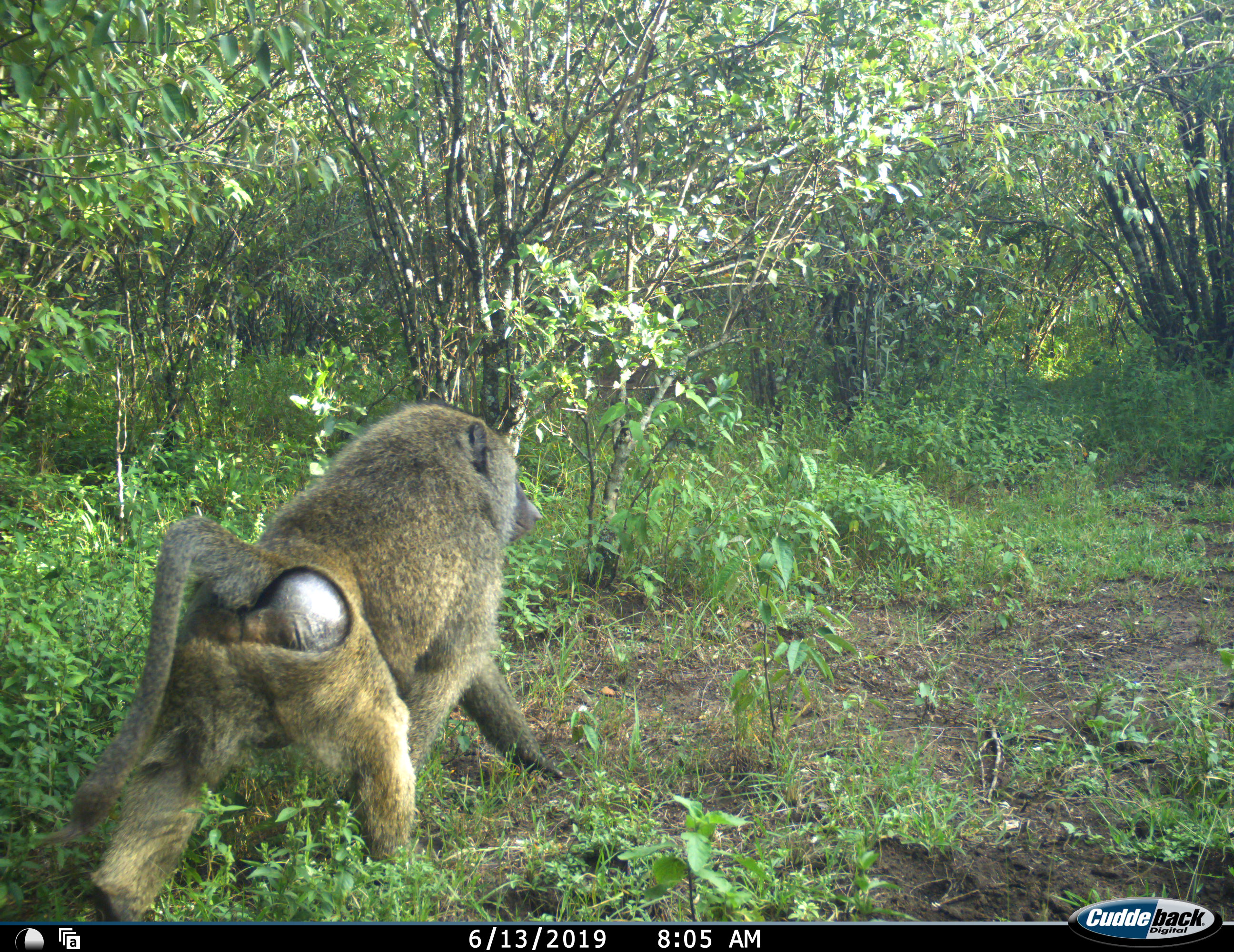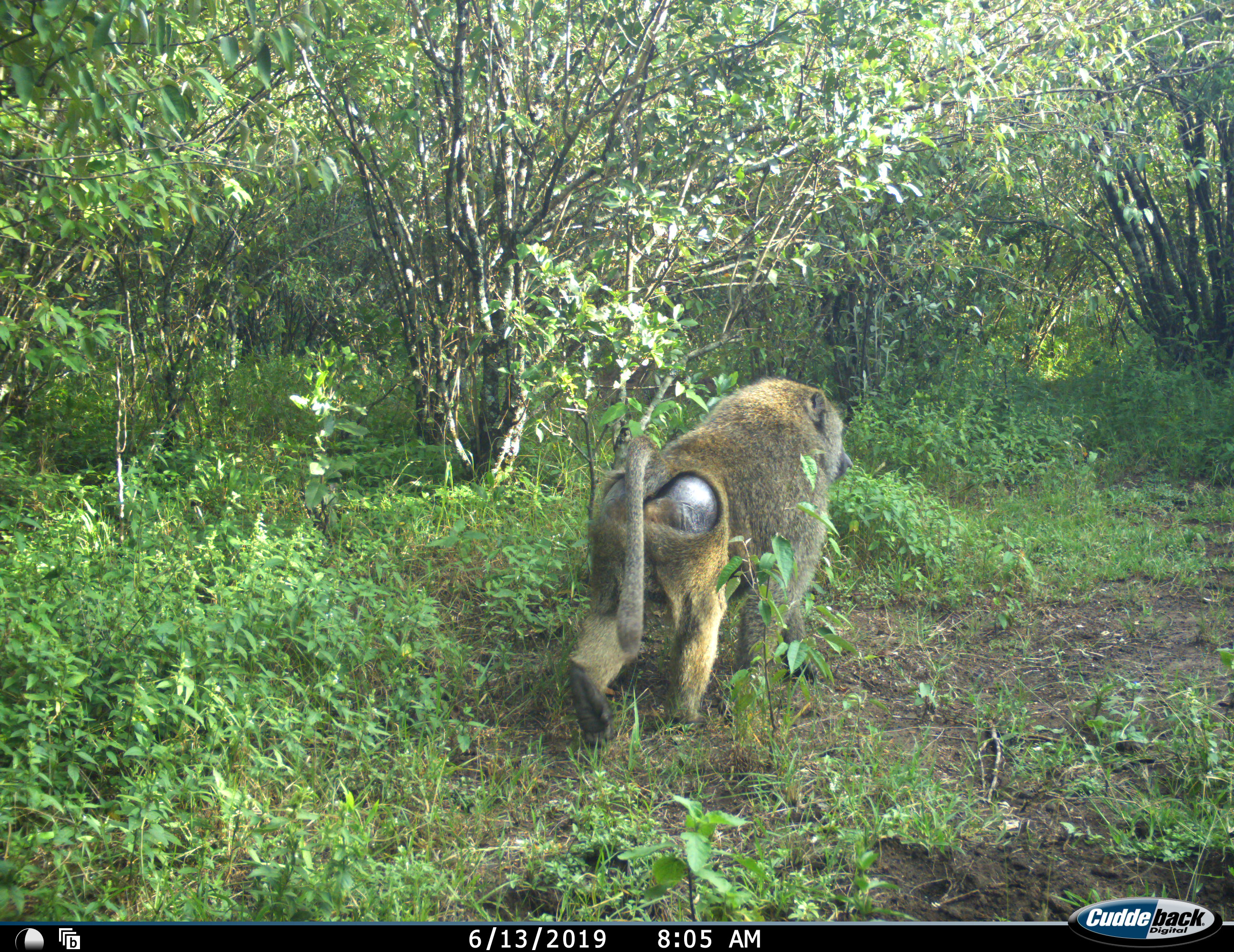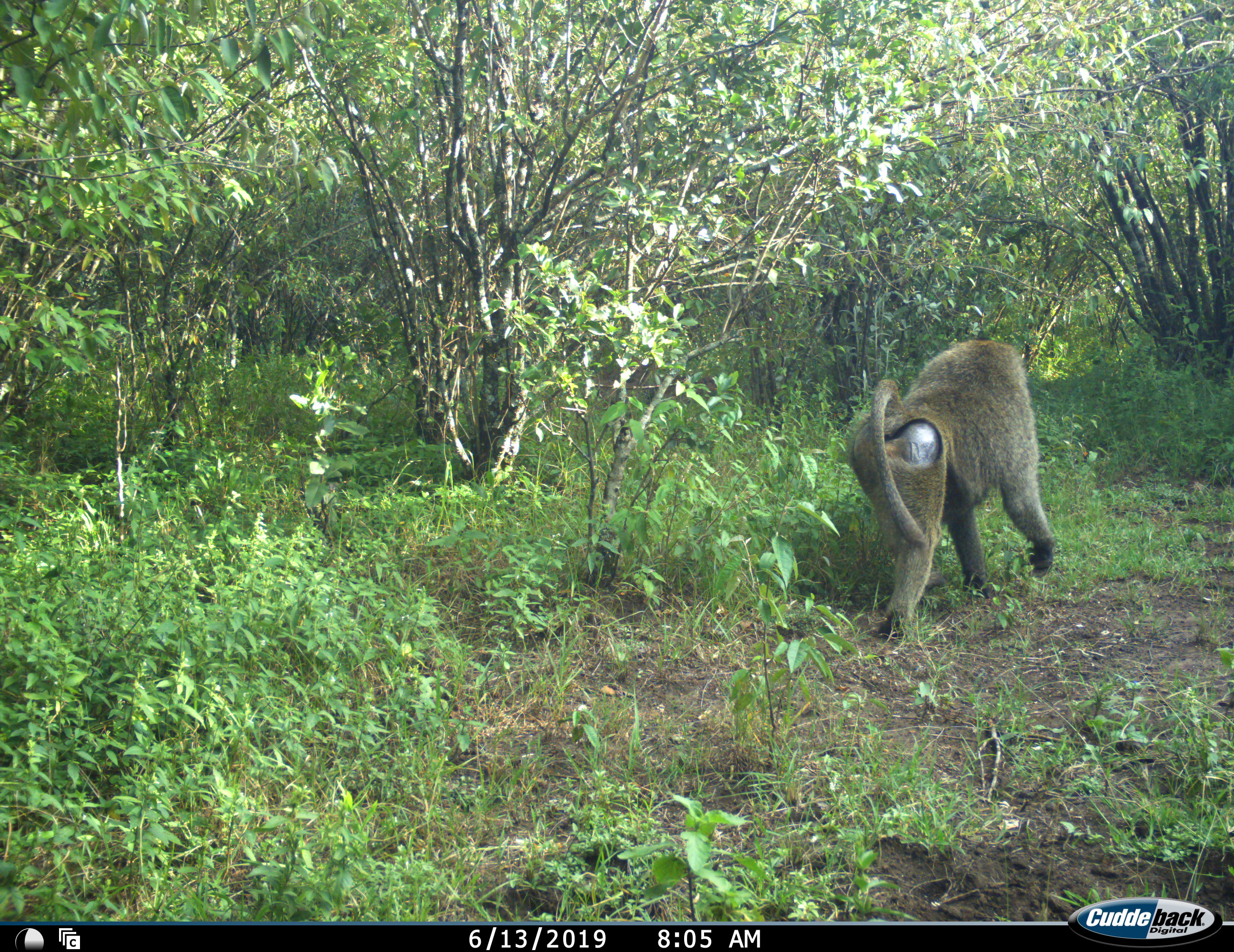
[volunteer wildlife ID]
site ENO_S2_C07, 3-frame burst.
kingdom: Animalia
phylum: Chordata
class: Mammalia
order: Primates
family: Cercopithecidae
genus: Papio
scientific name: Papio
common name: baboon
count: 1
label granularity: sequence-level